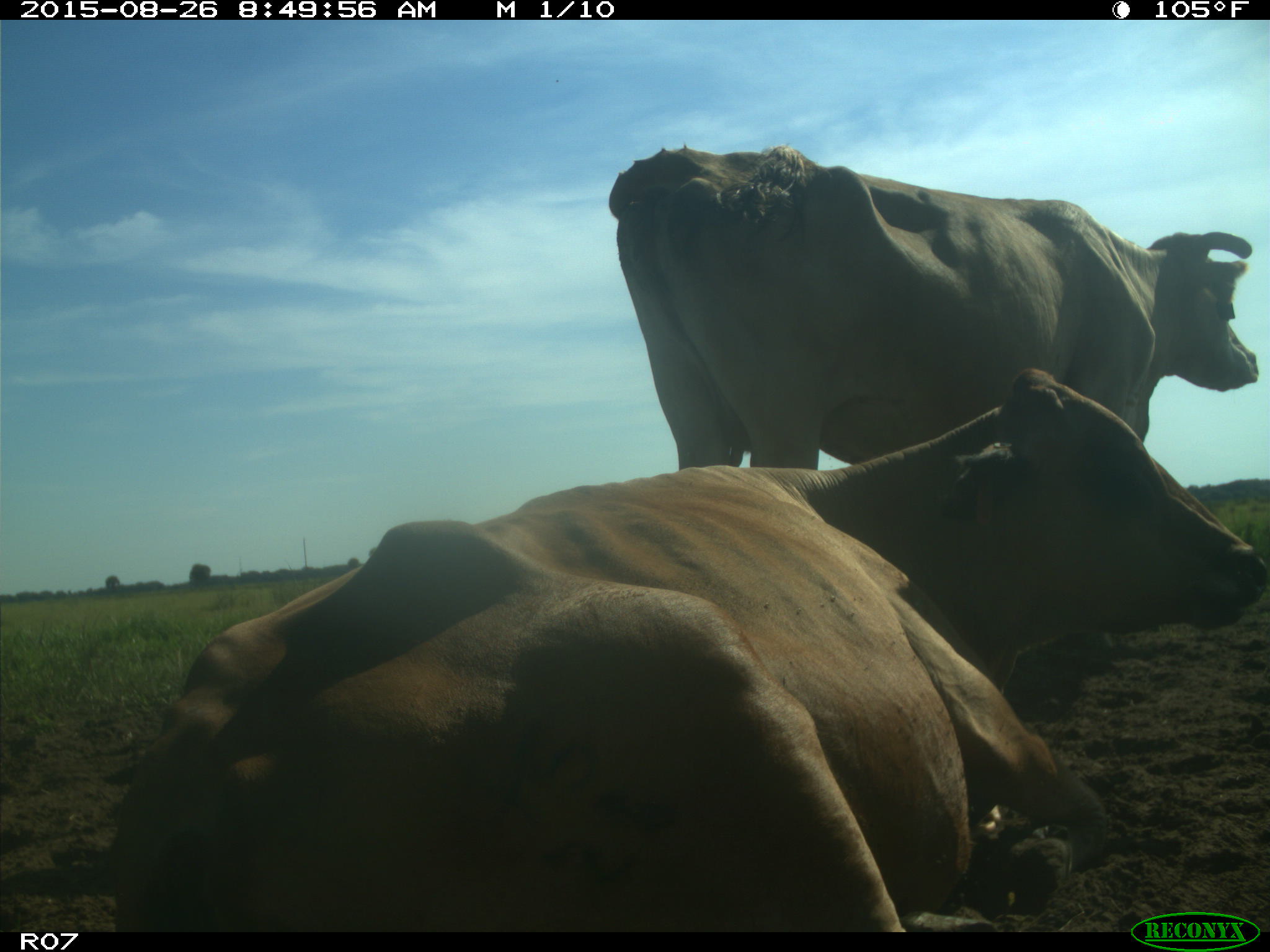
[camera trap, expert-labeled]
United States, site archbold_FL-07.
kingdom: Animalia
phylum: Chordata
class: Mammalia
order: Artiodactyla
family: Bovidae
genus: Bos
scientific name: Bos taurus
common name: domestic cow